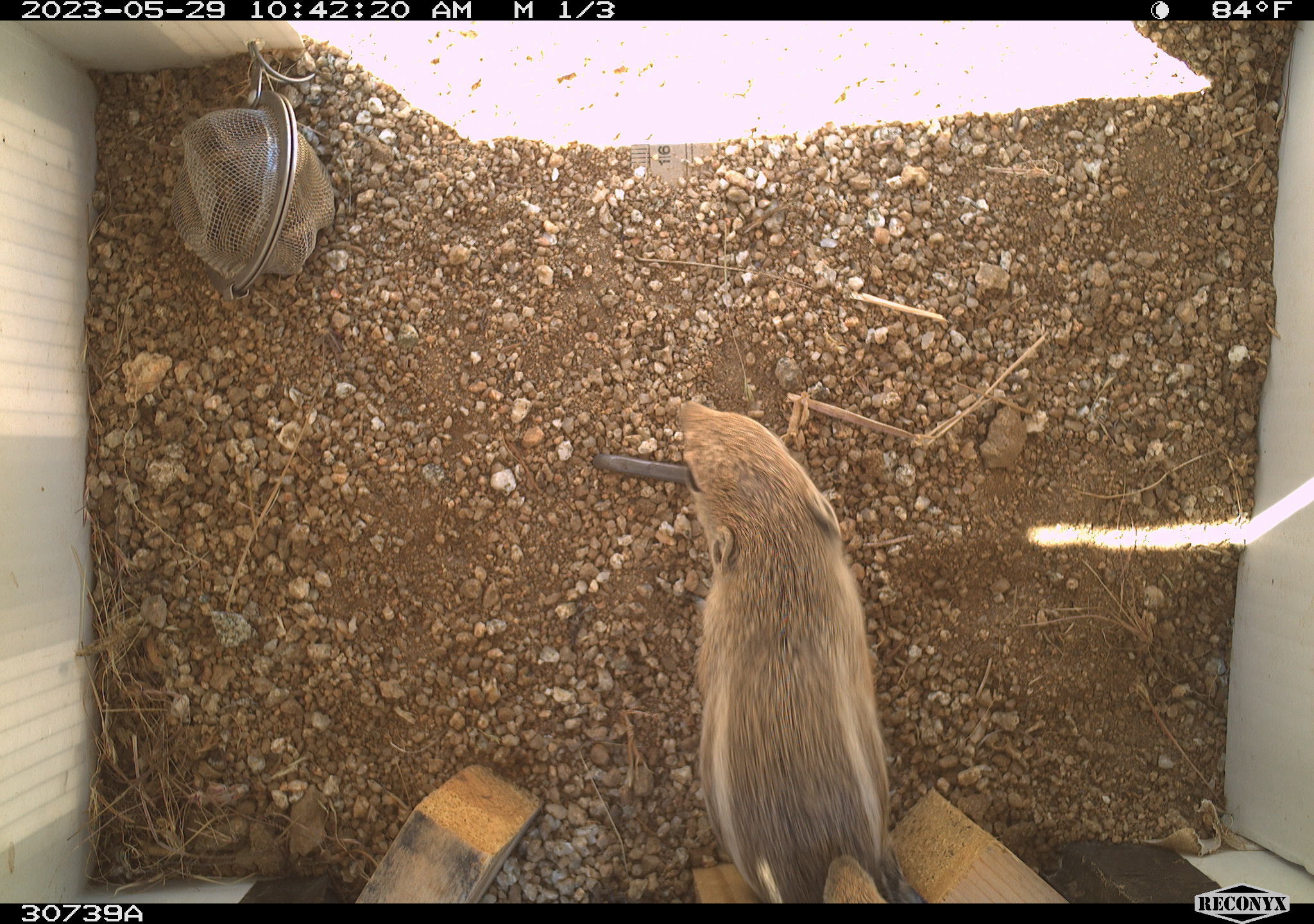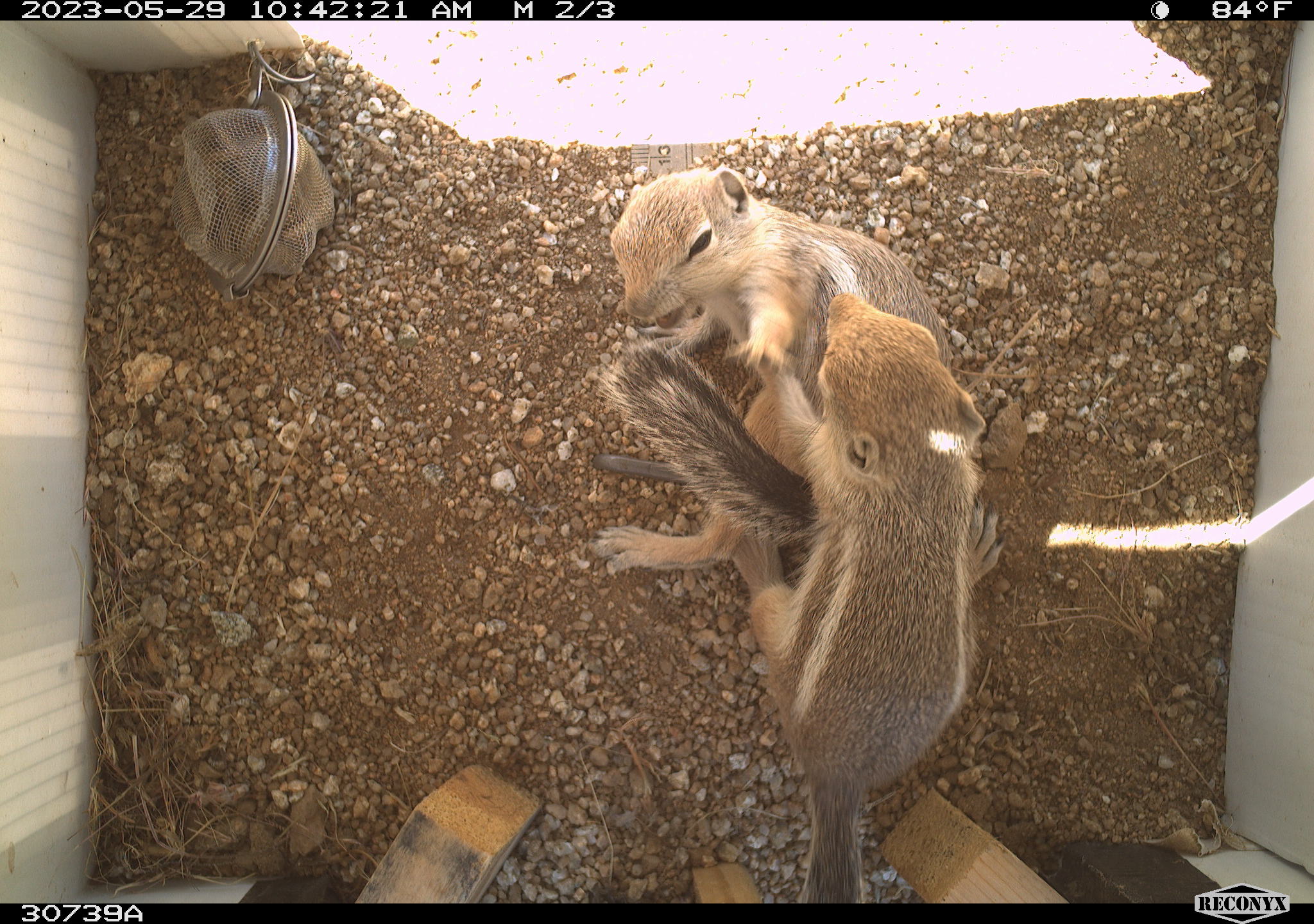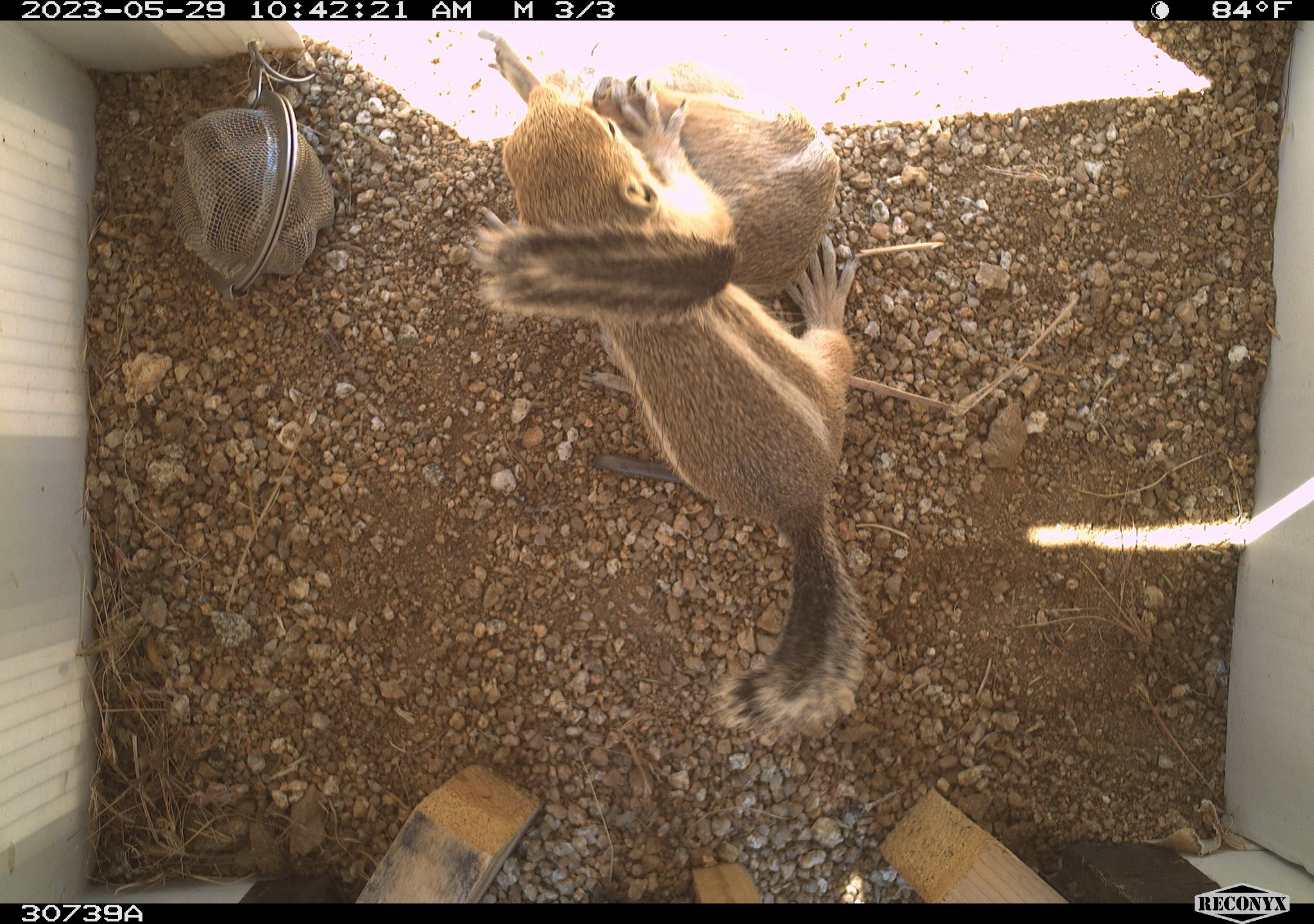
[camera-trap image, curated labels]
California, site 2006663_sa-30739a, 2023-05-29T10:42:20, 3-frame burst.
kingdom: Animalia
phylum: Chordata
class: Mammalia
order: Rodentia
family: Sciuridae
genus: Ammospermophilus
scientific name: Ammospermophilus leucurus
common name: white-tailed antelope squirrel